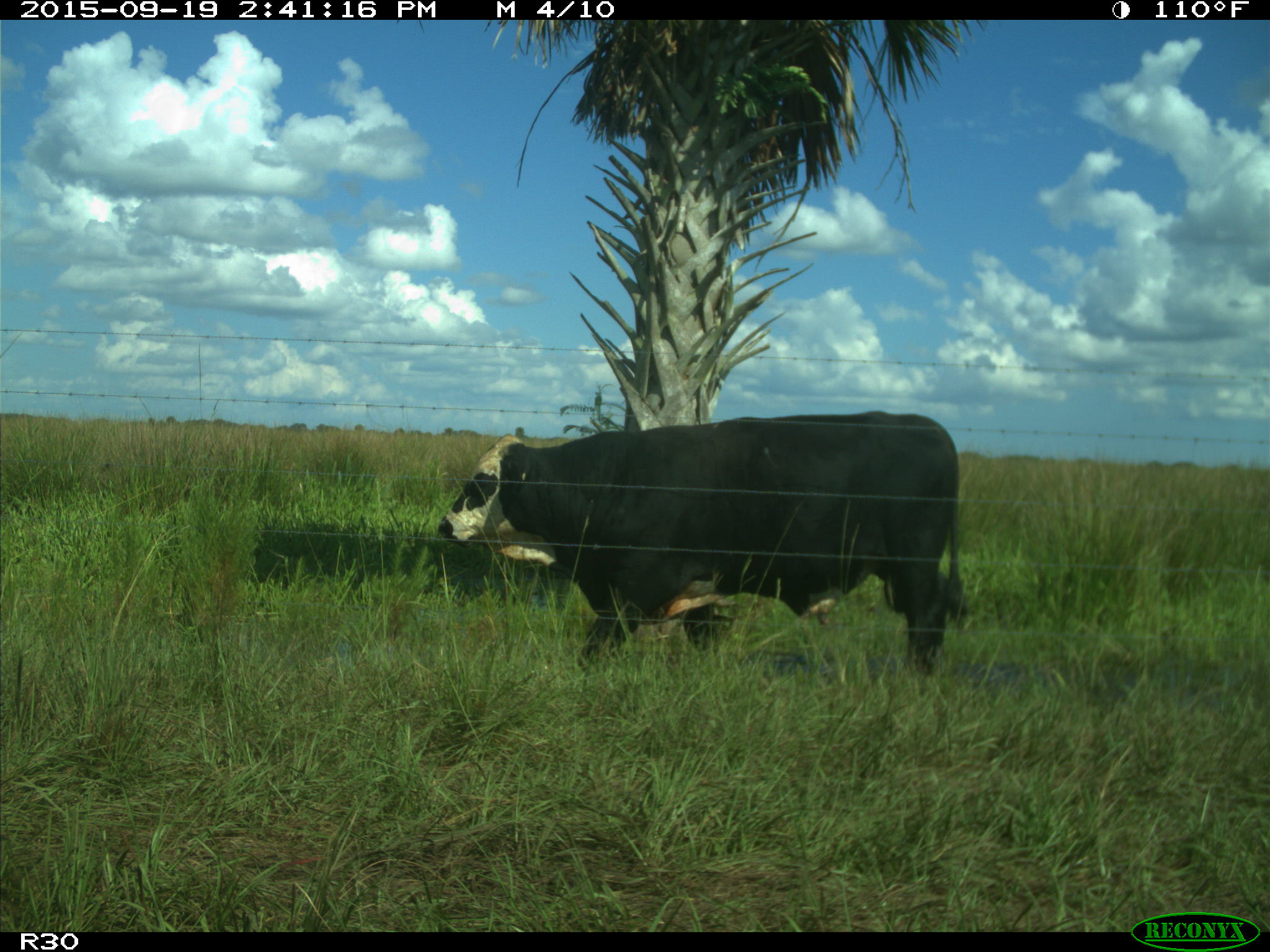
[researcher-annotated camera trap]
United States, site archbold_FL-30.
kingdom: Animalia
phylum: Chordata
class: Mammalia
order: Artiodactyla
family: Bovidae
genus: Bos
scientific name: Bos taurus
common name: domestic cow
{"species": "Bos taurus (domestic cow)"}